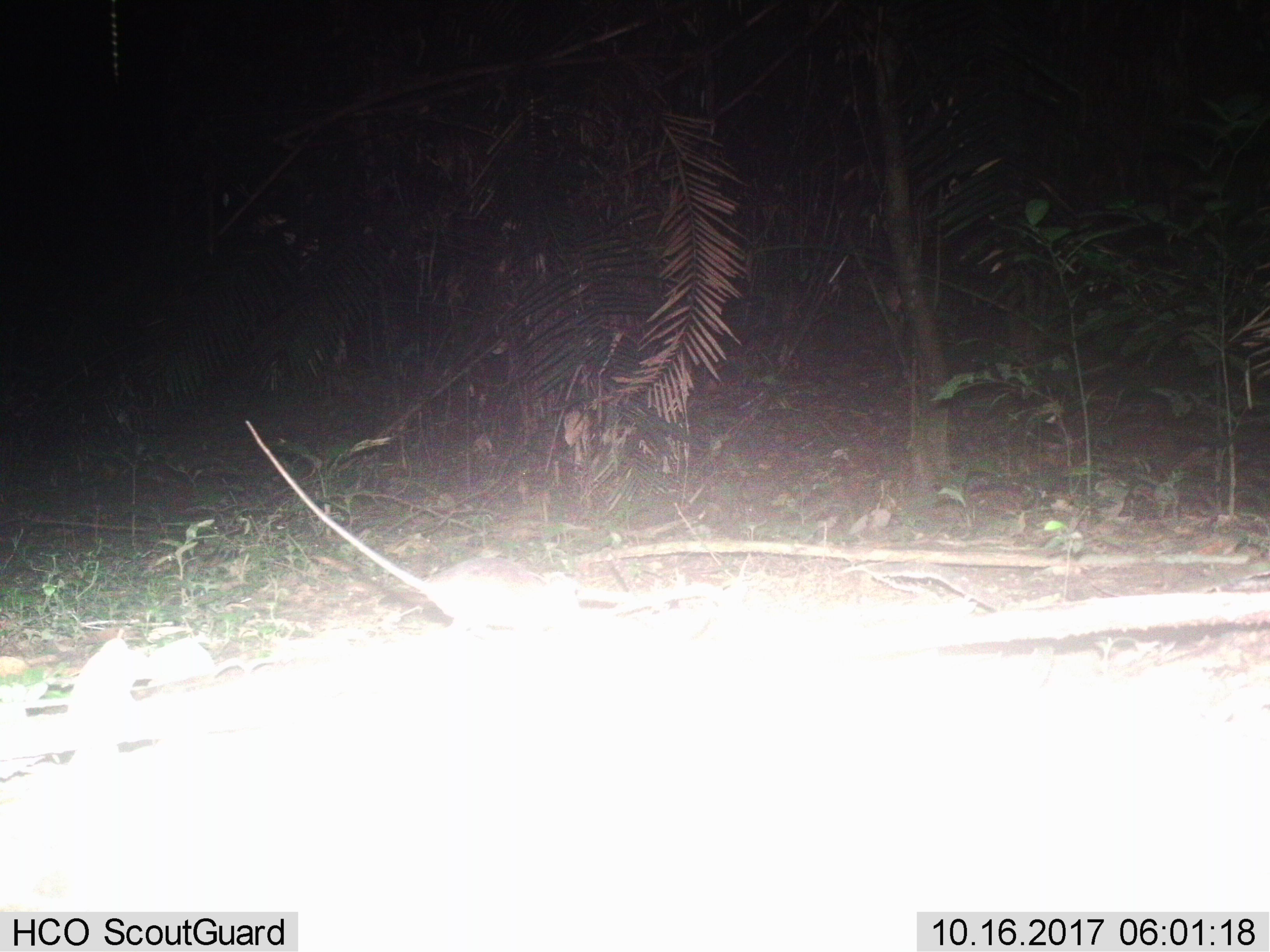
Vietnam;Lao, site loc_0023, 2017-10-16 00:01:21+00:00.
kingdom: Animalia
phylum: Chordata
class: Mammalia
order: Rodentia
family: Muridae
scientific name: Muridae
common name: old-world mice and rats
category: unidentified murid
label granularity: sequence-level